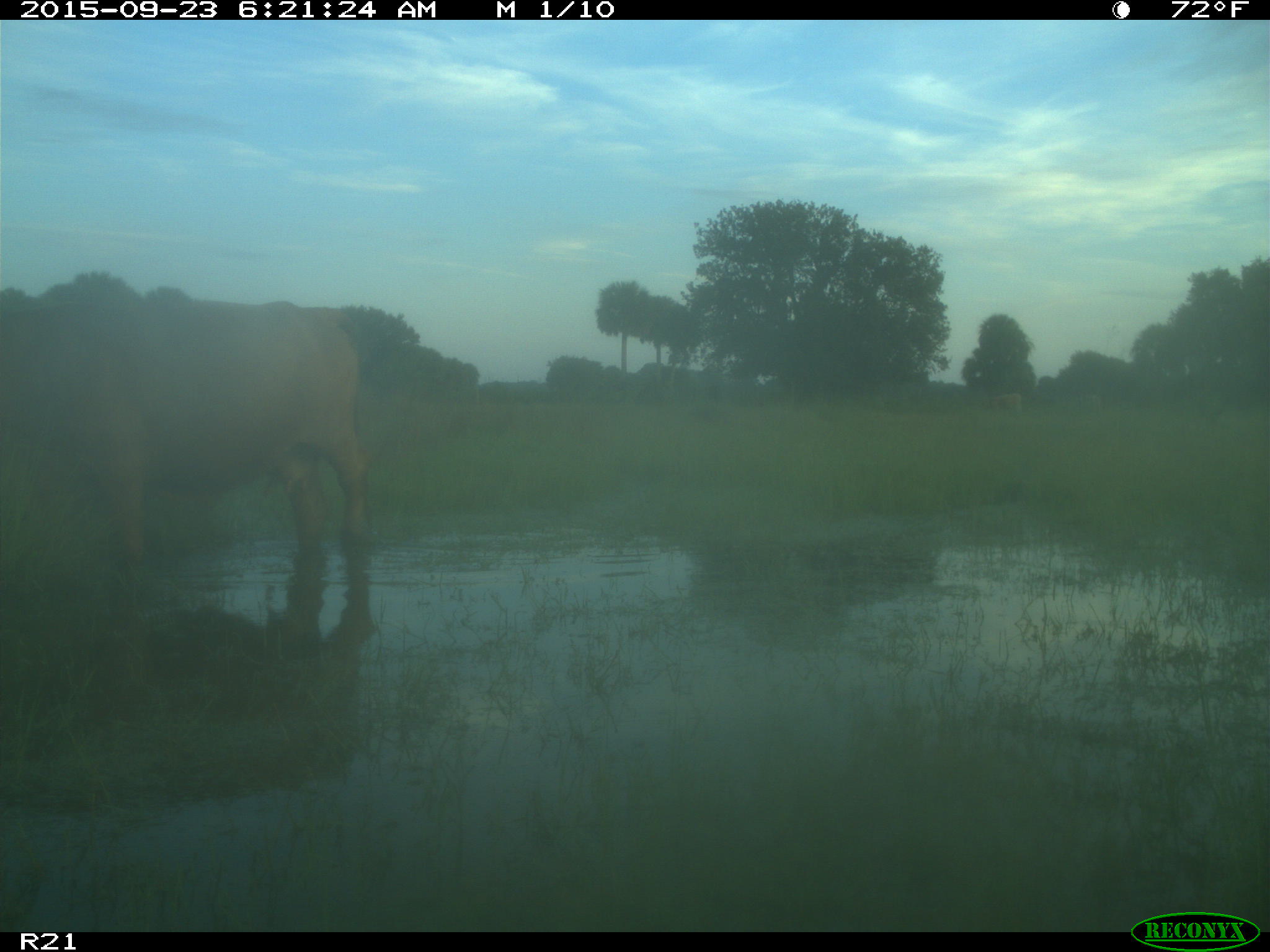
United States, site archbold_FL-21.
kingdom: Animalia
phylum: Chordata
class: Mammalia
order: Artiodactyla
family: Bovidae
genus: Bos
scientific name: Bos taurus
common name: domestic cow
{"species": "Bos taurus (domestic cow)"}